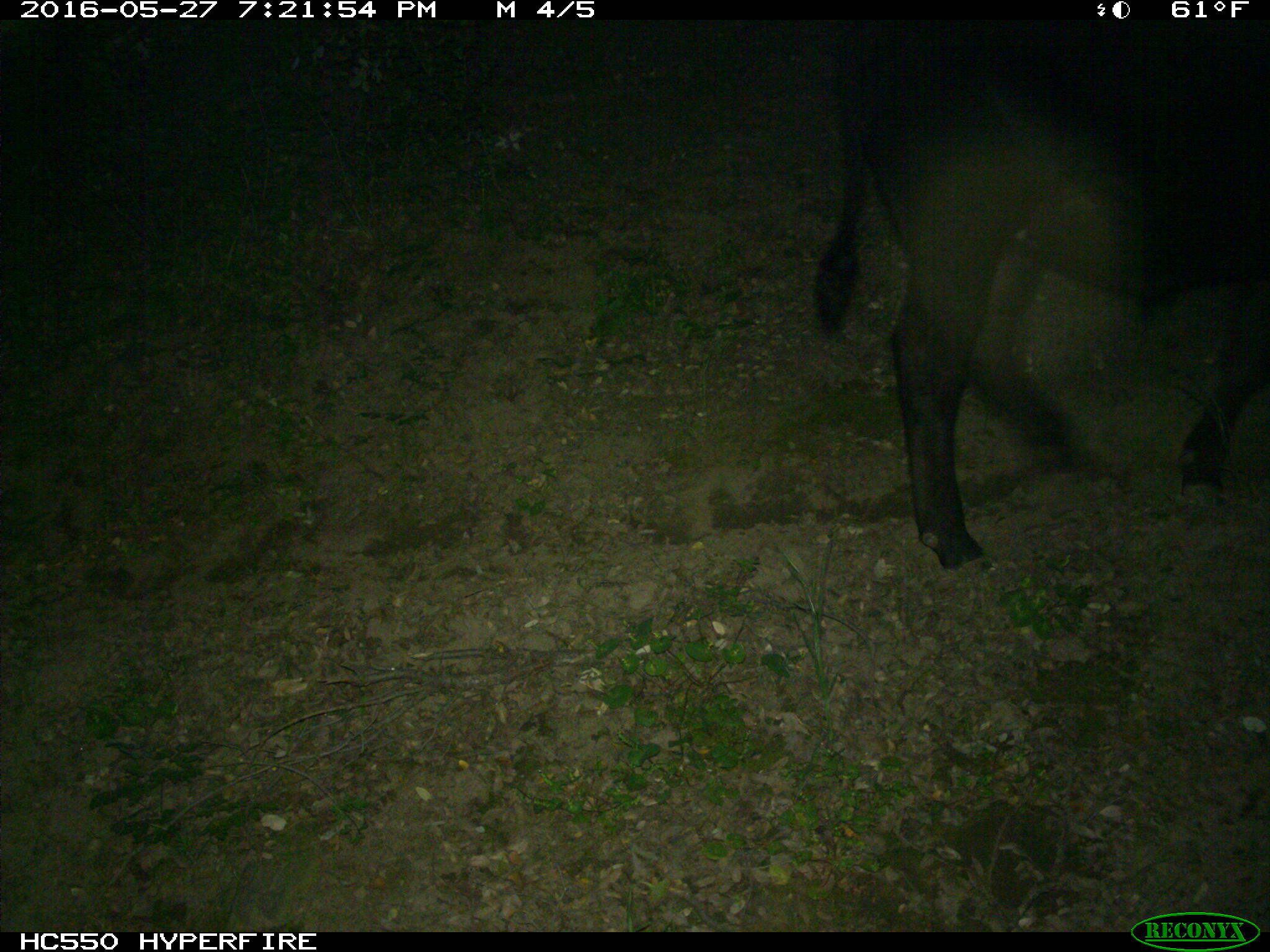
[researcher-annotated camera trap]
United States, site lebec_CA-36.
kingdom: Animalia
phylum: Chordata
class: Mammalia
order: Artiodactyla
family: Bovidae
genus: Bos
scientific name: Bos taurus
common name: domestic cow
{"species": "Bos taurus (domestic cow)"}